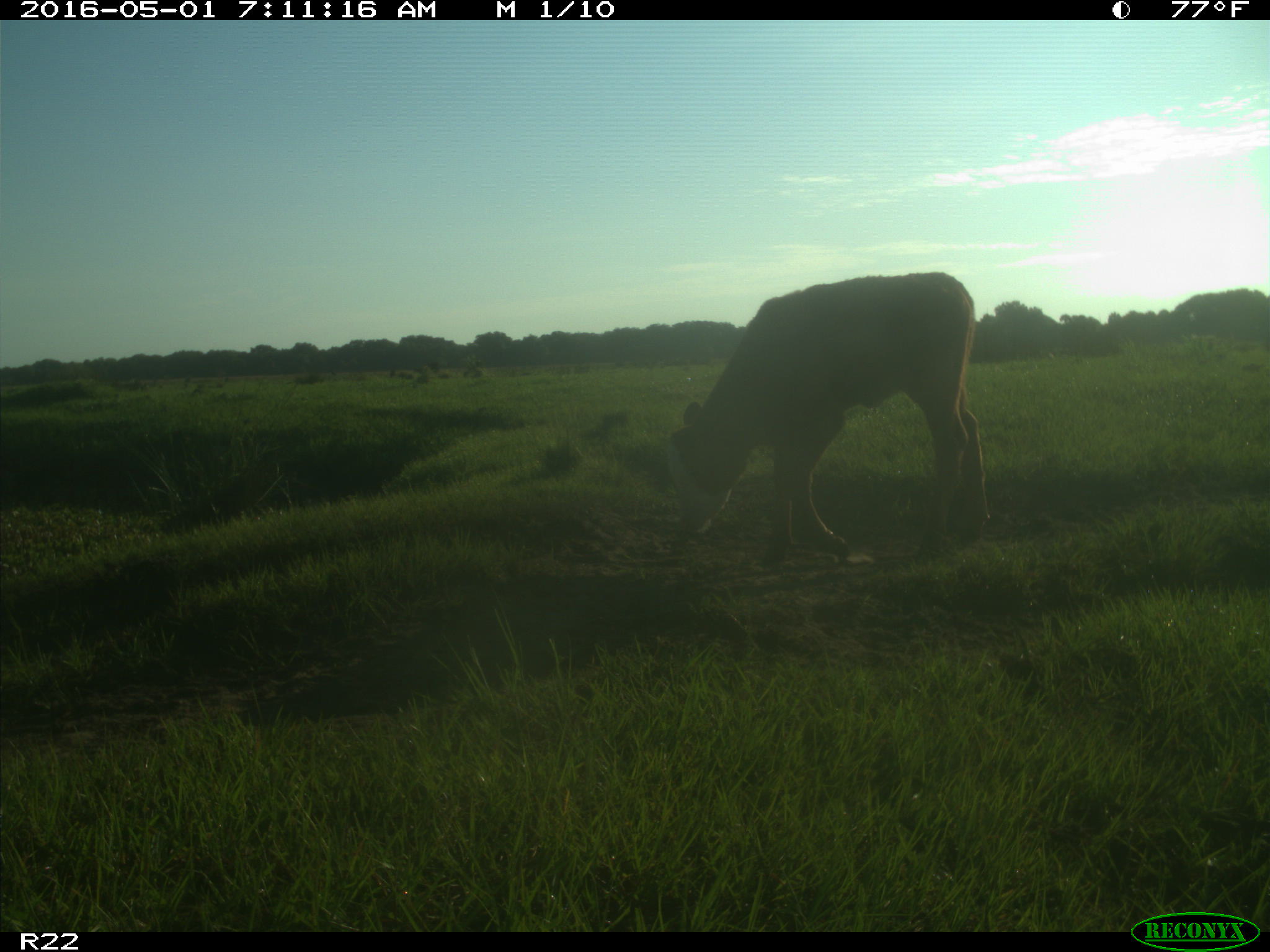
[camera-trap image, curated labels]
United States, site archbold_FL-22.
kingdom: Animalia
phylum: Chordata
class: Mammalia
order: Artiodactyla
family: Bovidae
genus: Bos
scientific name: Bos taurus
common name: domestic cow